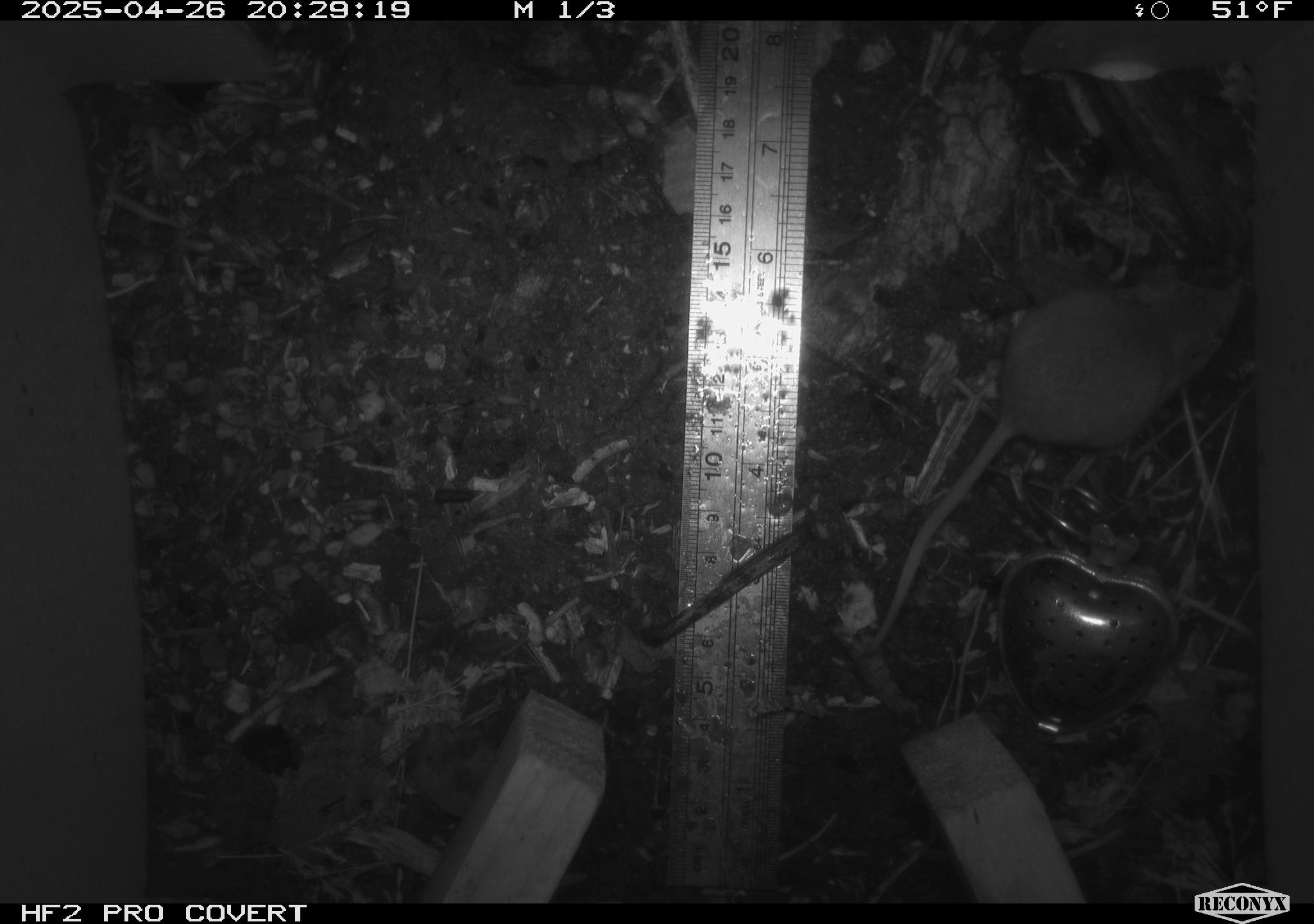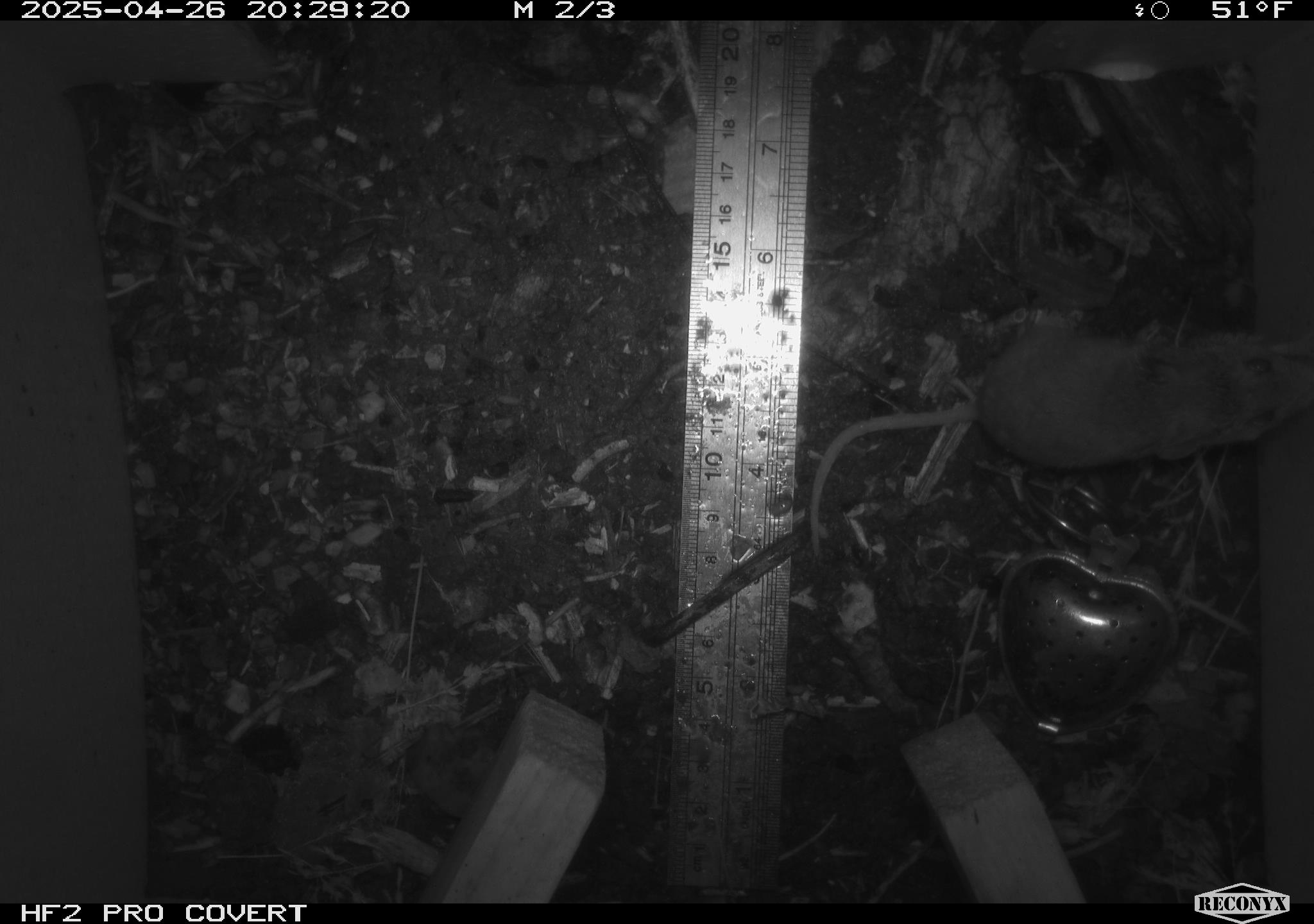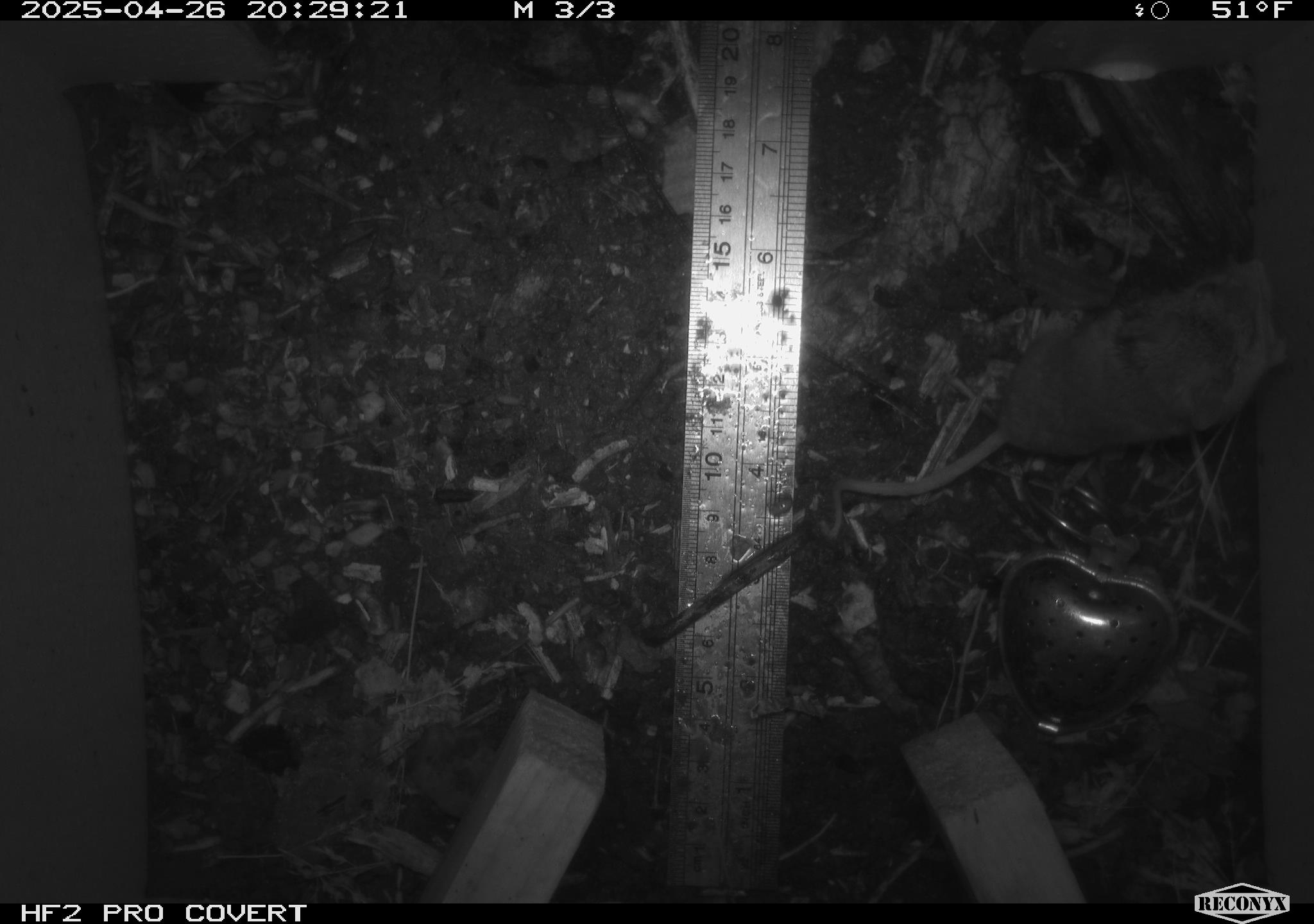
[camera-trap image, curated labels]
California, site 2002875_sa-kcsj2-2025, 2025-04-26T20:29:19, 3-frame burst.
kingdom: Animalia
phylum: Chordata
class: Mammalia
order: Rodentia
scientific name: Rodentia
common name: rodent